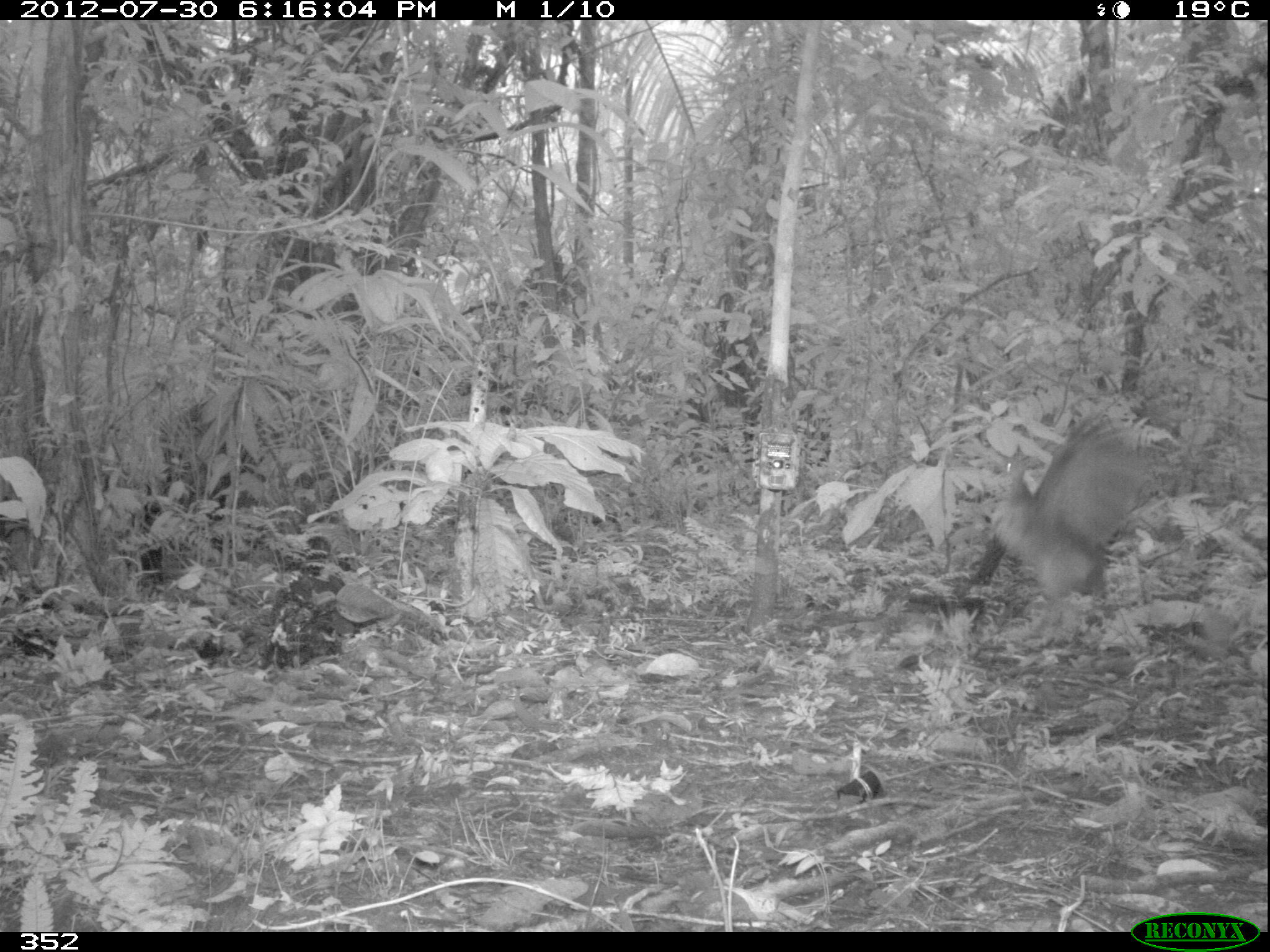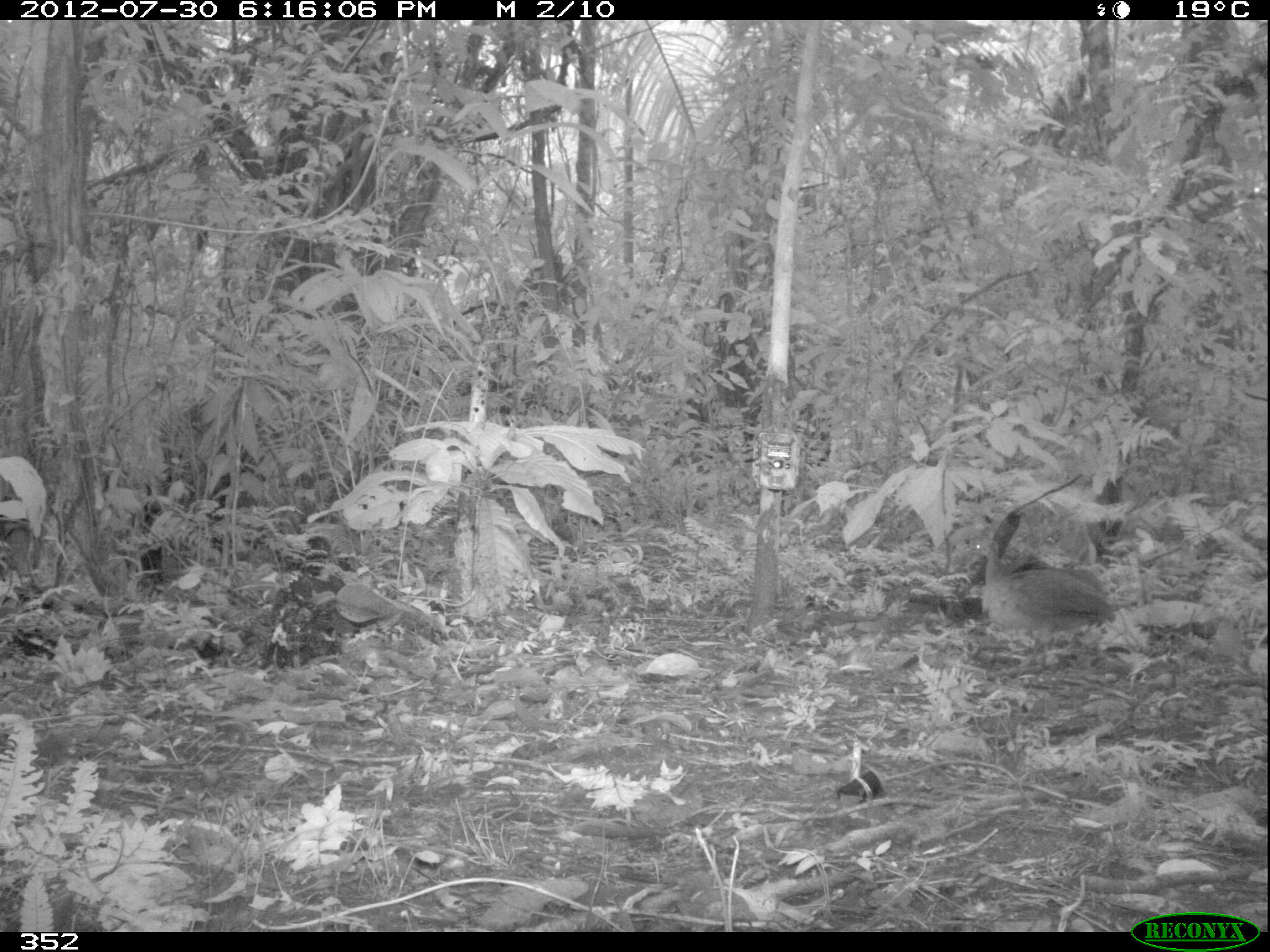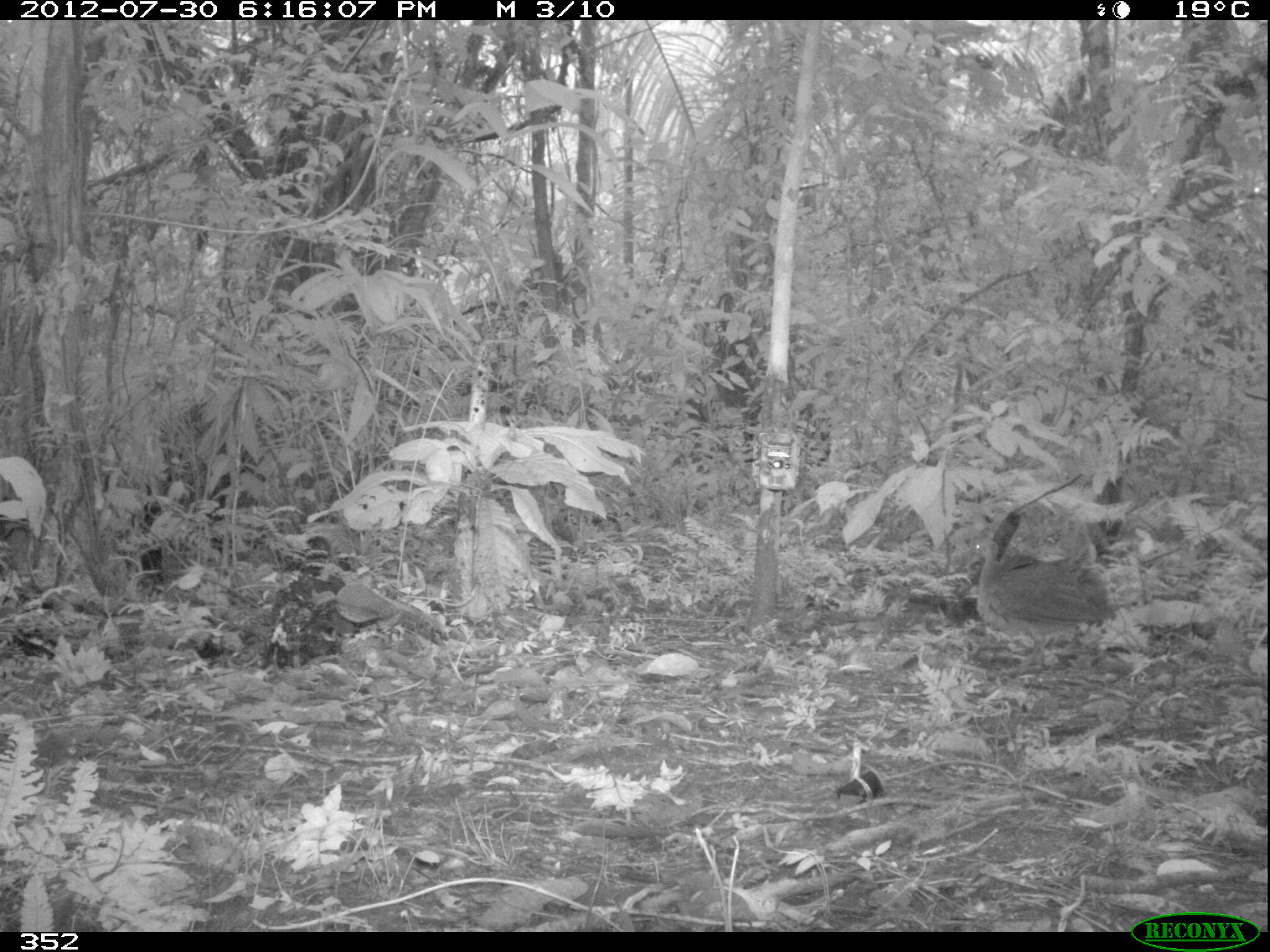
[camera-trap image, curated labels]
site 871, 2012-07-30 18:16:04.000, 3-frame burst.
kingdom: Animalia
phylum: Chordata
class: Aves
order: Galliformes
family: Phasianidae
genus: Alectoris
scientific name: Alectoris rufa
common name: red-legged partridge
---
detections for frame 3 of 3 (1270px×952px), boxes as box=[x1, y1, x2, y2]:
alectoris rufa: box=[974, 538, 1117, 673]